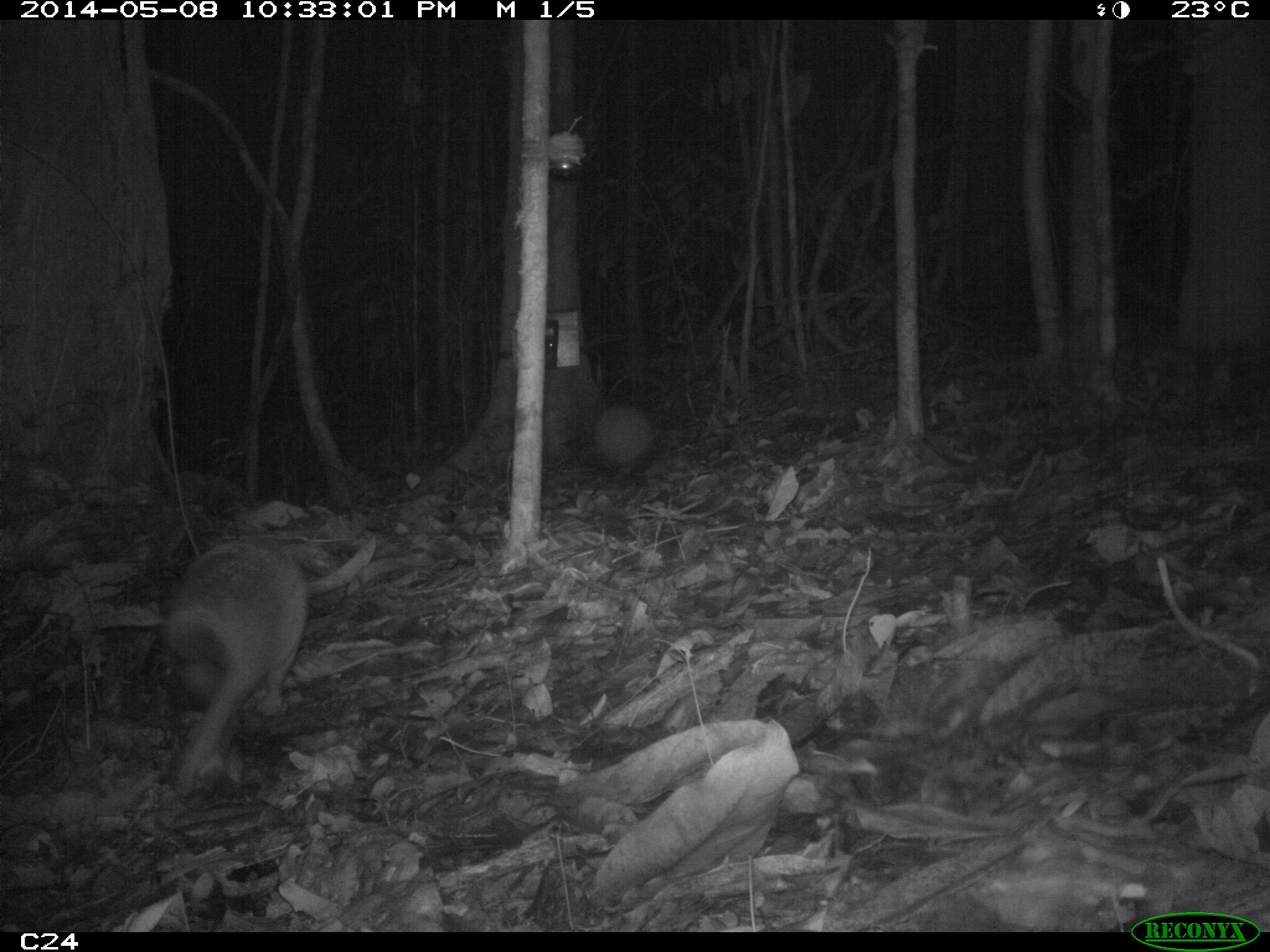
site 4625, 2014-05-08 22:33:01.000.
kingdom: Animalia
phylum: Chordata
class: Mammalia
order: Cingulata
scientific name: Cingulata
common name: armadillo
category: unknown armadillo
Unknown armadillo (armadillo) (Cingulata), count 1, age adult.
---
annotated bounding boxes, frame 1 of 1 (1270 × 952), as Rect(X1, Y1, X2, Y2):
unknown armadillo: Rect(159, 535, 319, 799)